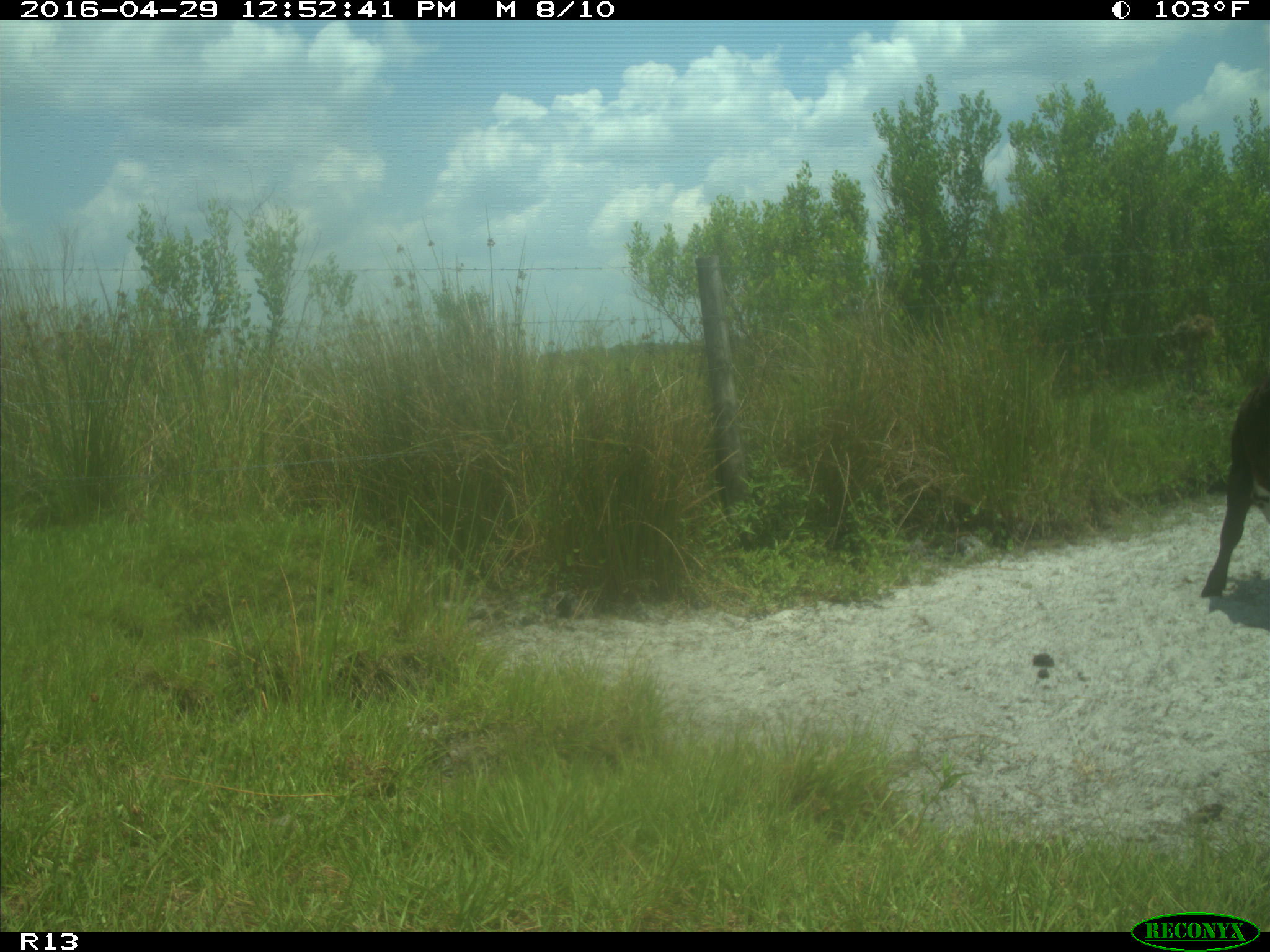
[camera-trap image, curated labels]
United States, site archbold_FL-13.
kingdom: Animalia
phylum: Chordata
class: Mammalia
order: Artiodactyla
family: Bovidae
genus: Bos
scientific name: Bos taurus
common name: domestic cow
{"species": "Bos taurus (domestic cow)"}